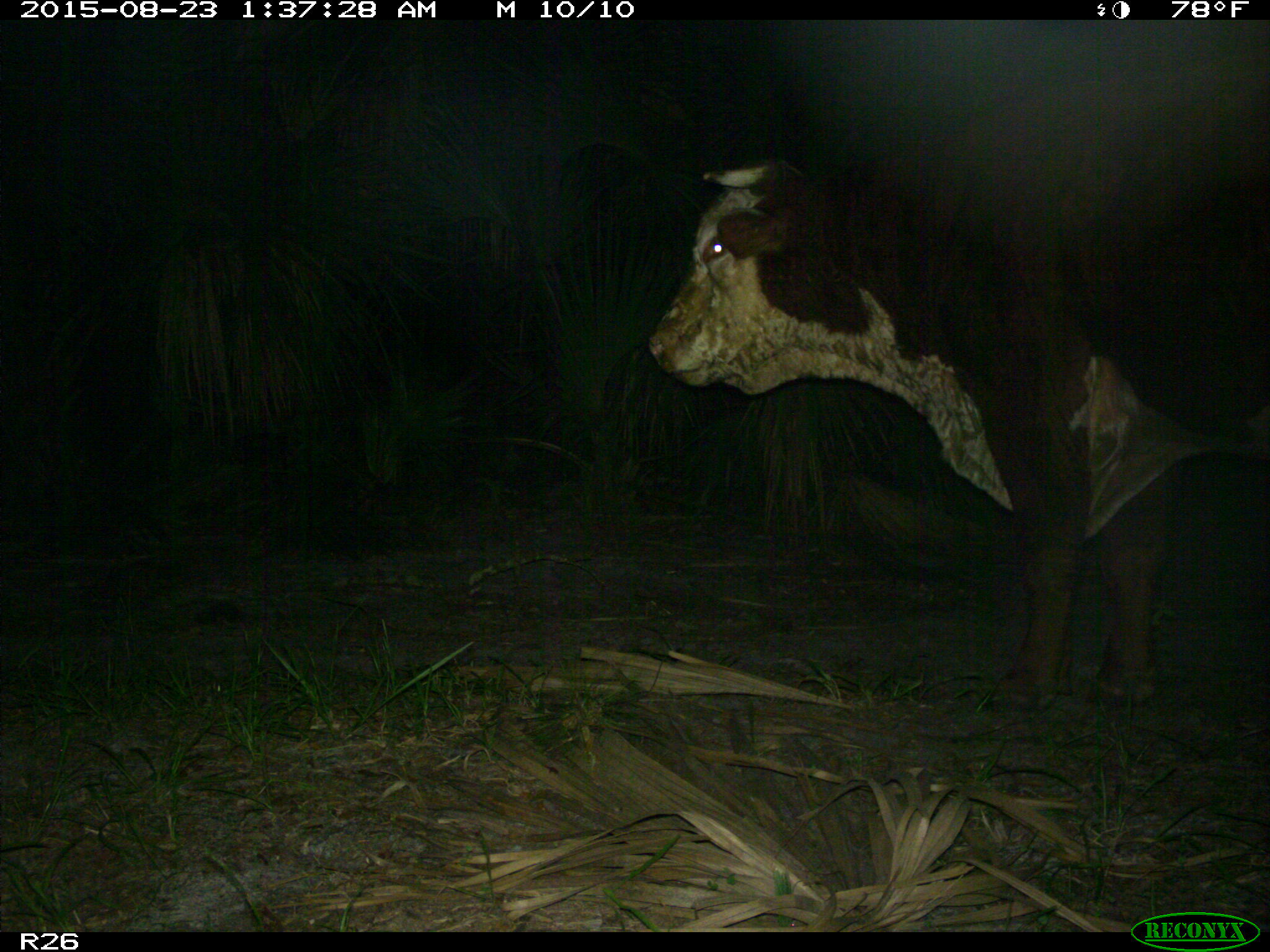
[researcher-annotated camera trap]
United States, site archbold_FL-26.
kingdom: Animalia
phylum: Chordata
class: Mammalia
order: Artiodactyla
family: Bovidae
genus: Bos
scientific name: Bos taurus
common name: domestic cow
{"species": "Bos taurus (domestic cow)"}